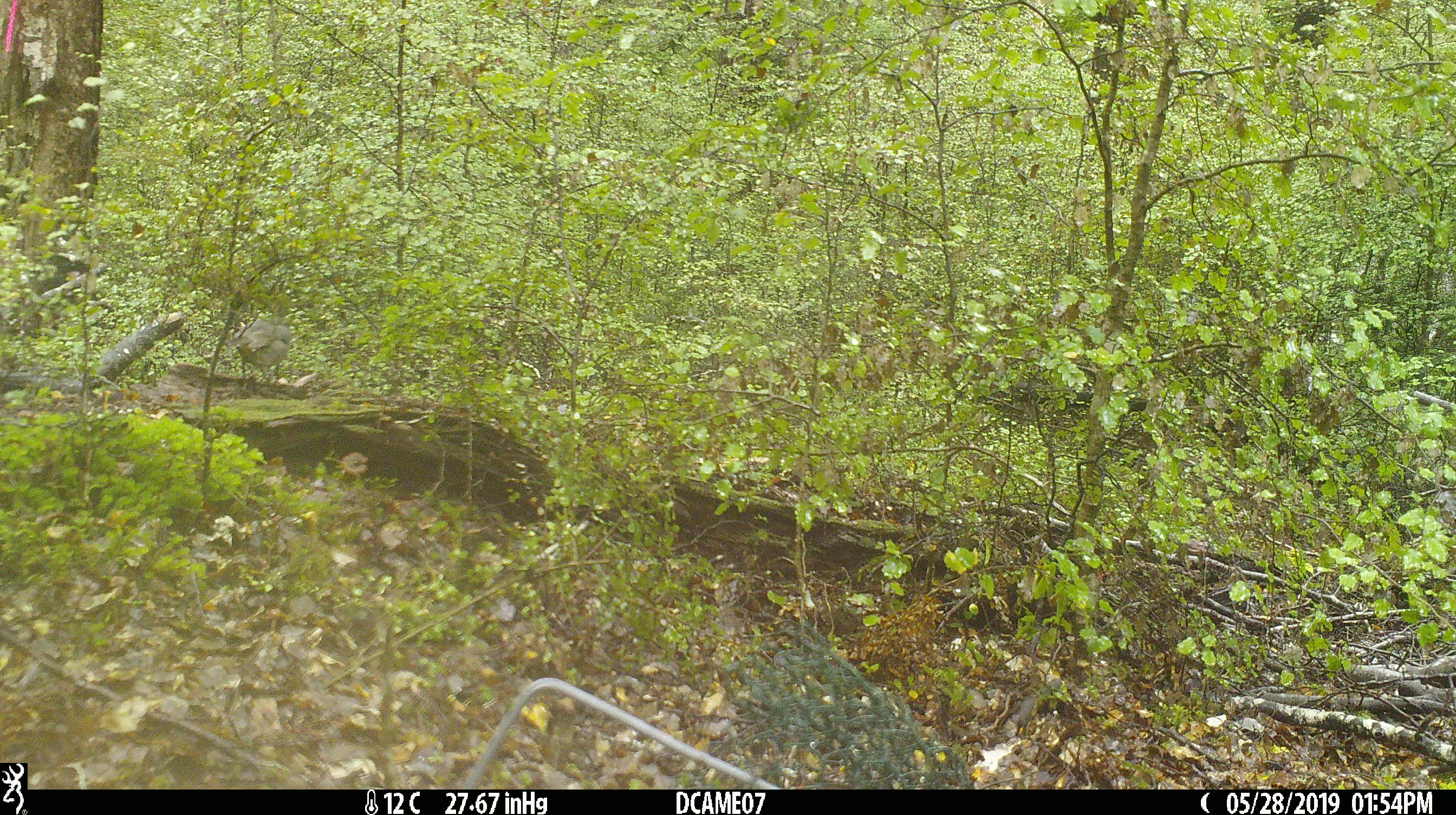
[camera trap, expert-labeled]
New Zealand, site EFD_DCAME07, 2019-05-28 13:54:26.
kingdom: Animalia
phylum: Chordata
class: Aves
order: Passeriformes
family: Petroicidae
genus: Petroica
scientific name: Petroica australis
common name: new zealand robin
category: robin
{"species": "robin (new zealand robin) (Petroica australis)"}